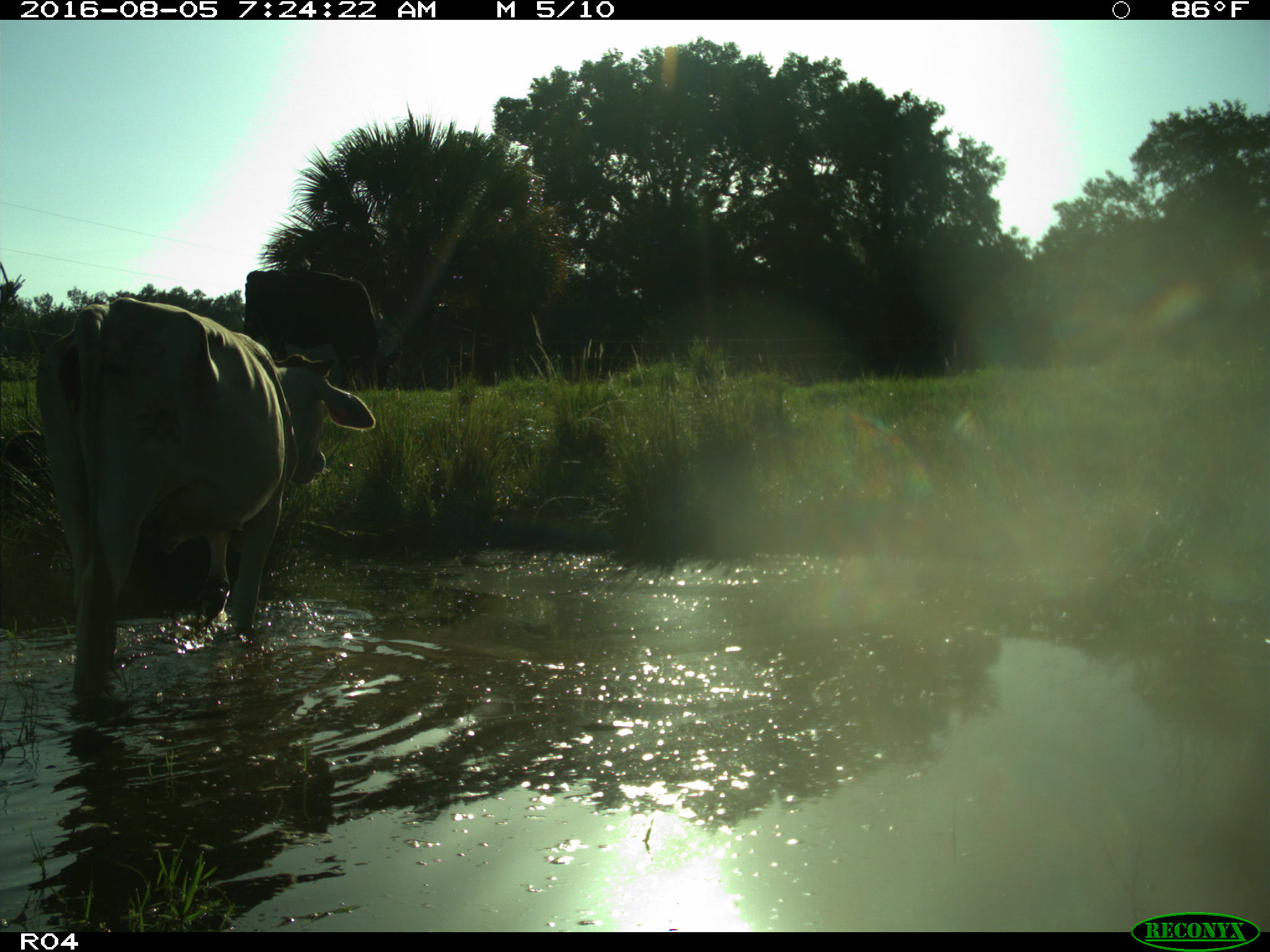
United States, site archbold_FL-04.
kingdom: Animalia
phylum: Chordata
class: Mammalia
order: Artiodactyla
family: Bovidae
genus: Bos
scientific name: Bos taurus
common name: domestic cow